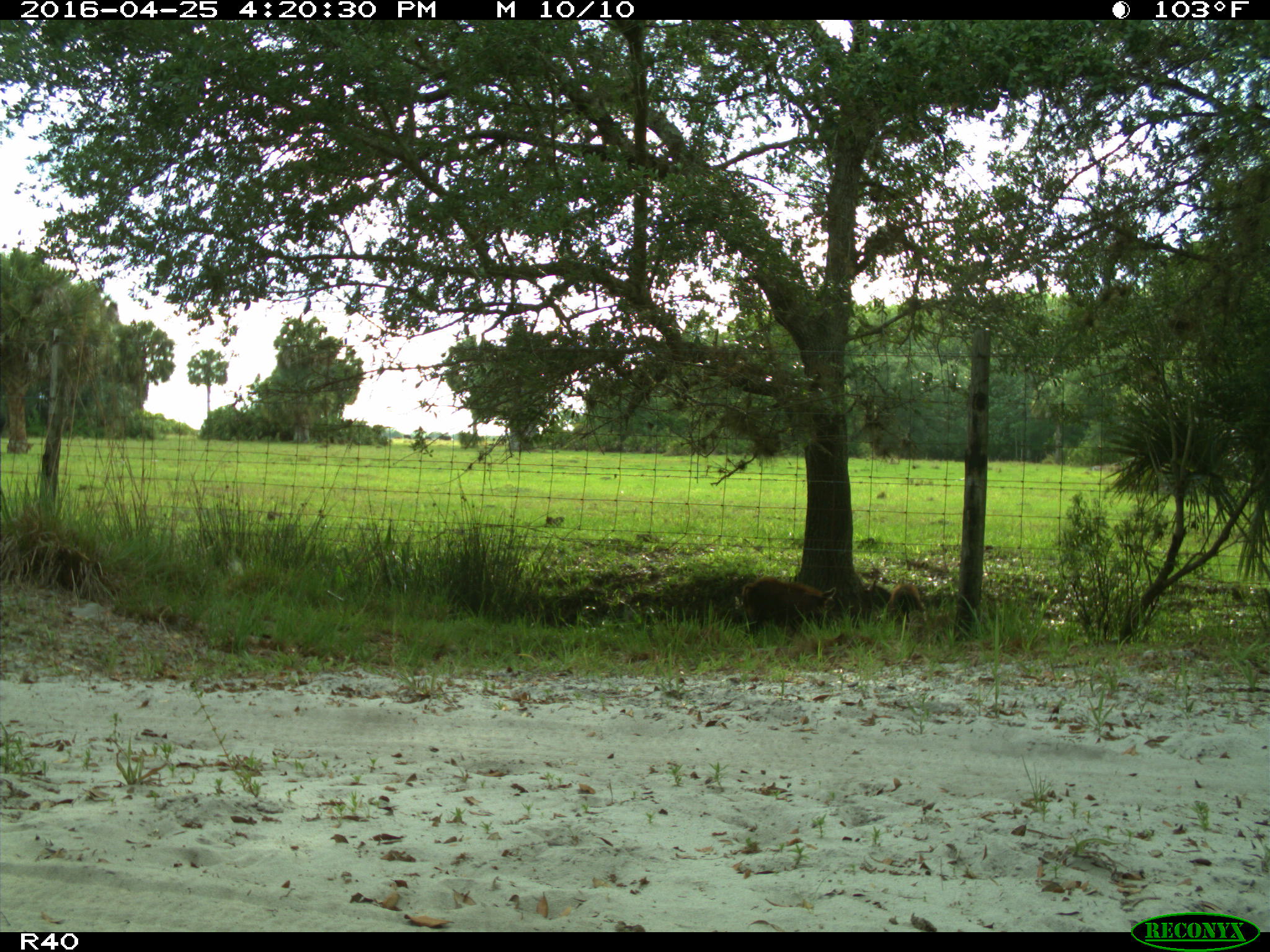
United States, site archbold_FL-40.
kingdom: Animalia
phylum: Chordata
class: Mammalia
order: Artiodactyla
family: Suidae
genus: Sus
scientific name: Sus scrofa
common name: wild boar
Sus scrofa (wild boar).